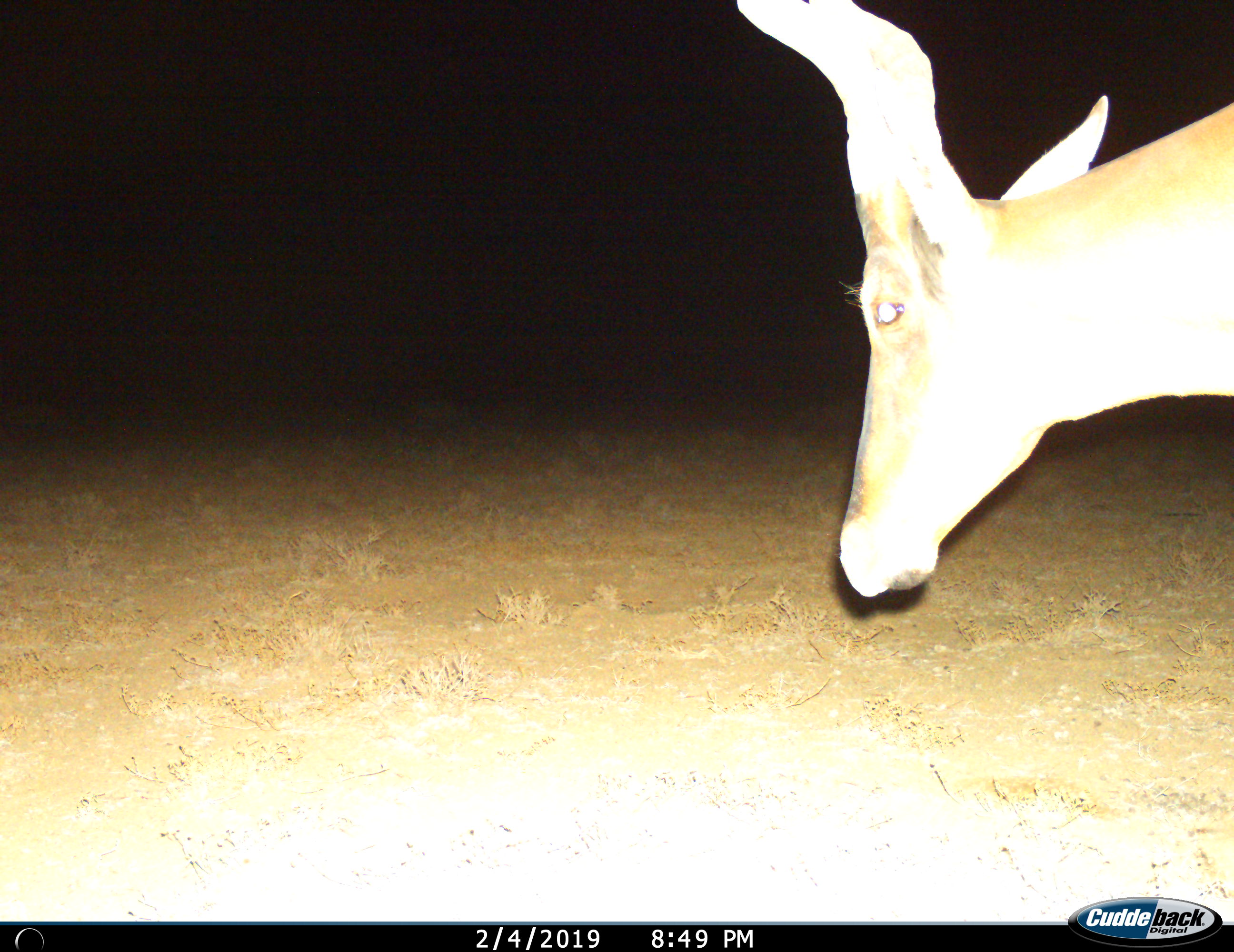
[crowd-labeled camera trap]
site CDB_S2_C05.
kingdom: Animalia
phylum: Chordata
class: Mammalia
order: Artiodactyla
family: Bovidae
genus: Alcelaphus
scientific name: Alcelaphus buselaphus caama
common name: red hartebeest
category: hartebeestred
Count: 1.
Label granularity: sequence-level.